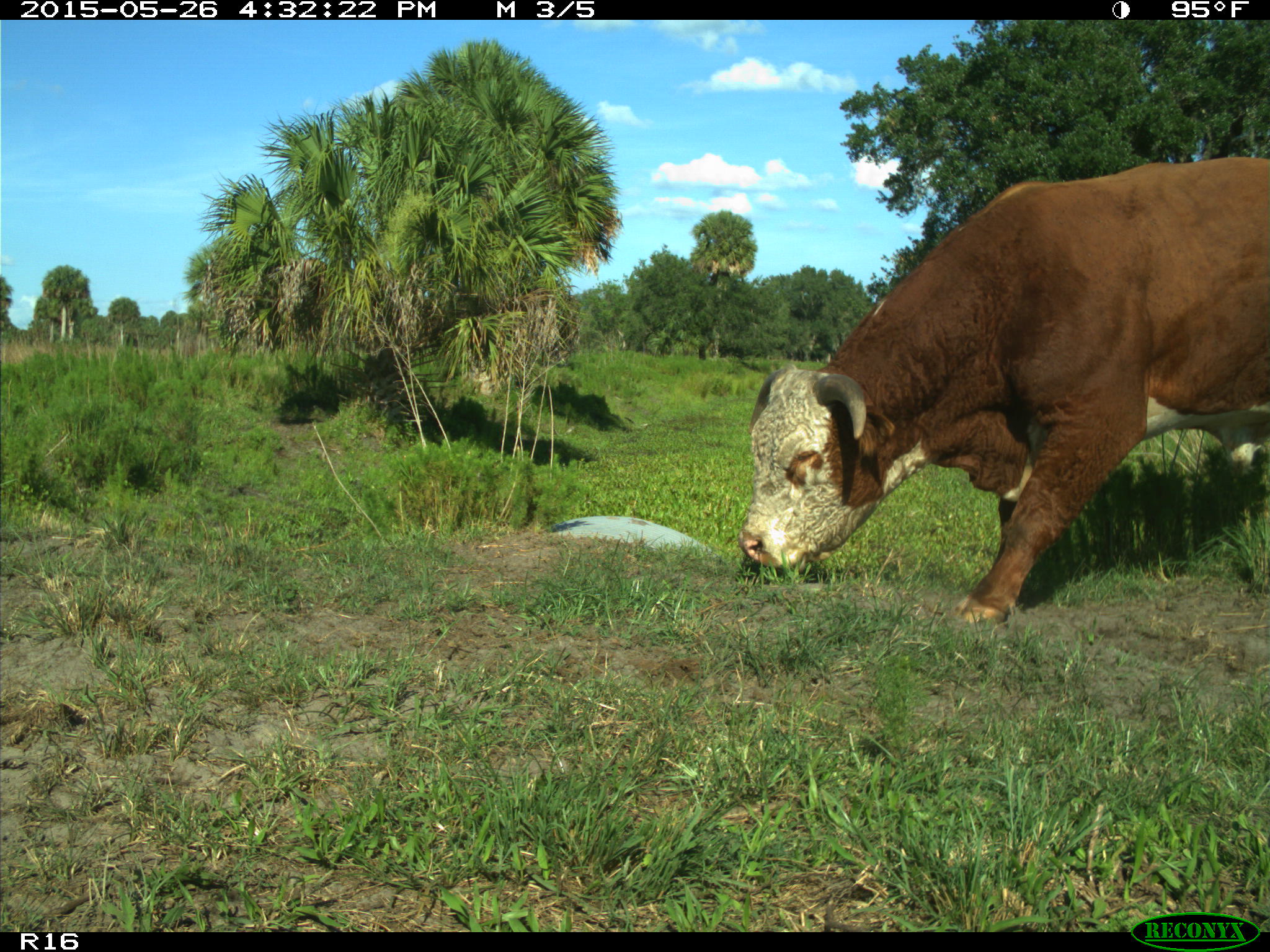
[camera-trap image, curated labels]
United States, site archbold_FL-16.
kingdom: Animalia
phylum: Chordata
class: Mammalia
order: Artiodactyla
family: Bovidae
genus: Bos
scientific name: Bos taurus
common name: domestic cow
Bos taurus (domestic cow).